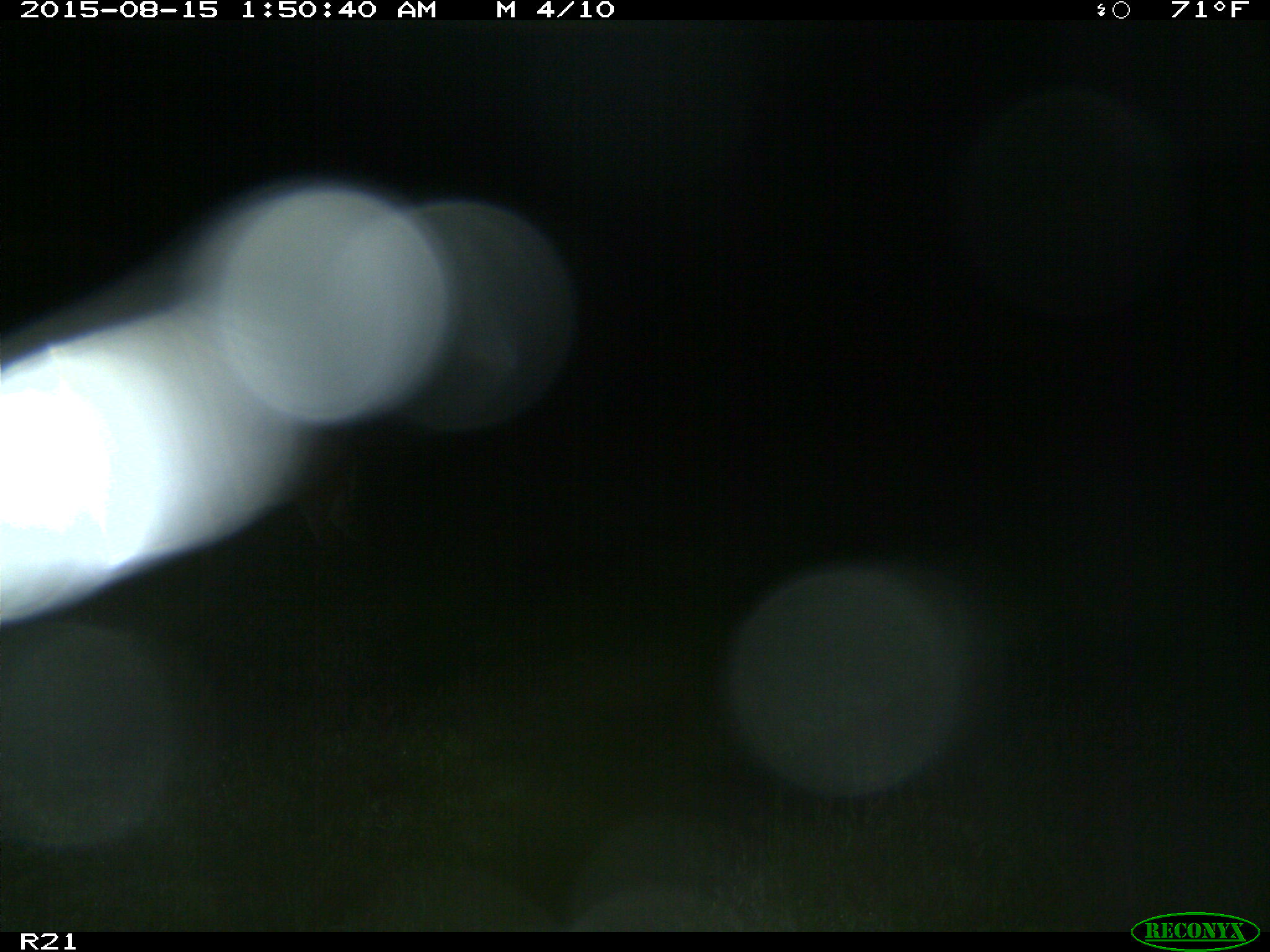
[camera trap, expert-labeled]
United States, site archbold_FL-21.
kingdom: Animalia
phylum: Chordata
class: Mammalia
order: Artiodactyla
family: Cervidae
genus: Odocoileus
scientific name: Odocoileus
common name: deer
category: unidentified deer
Unidentified deer (deer) (Odocoileus).